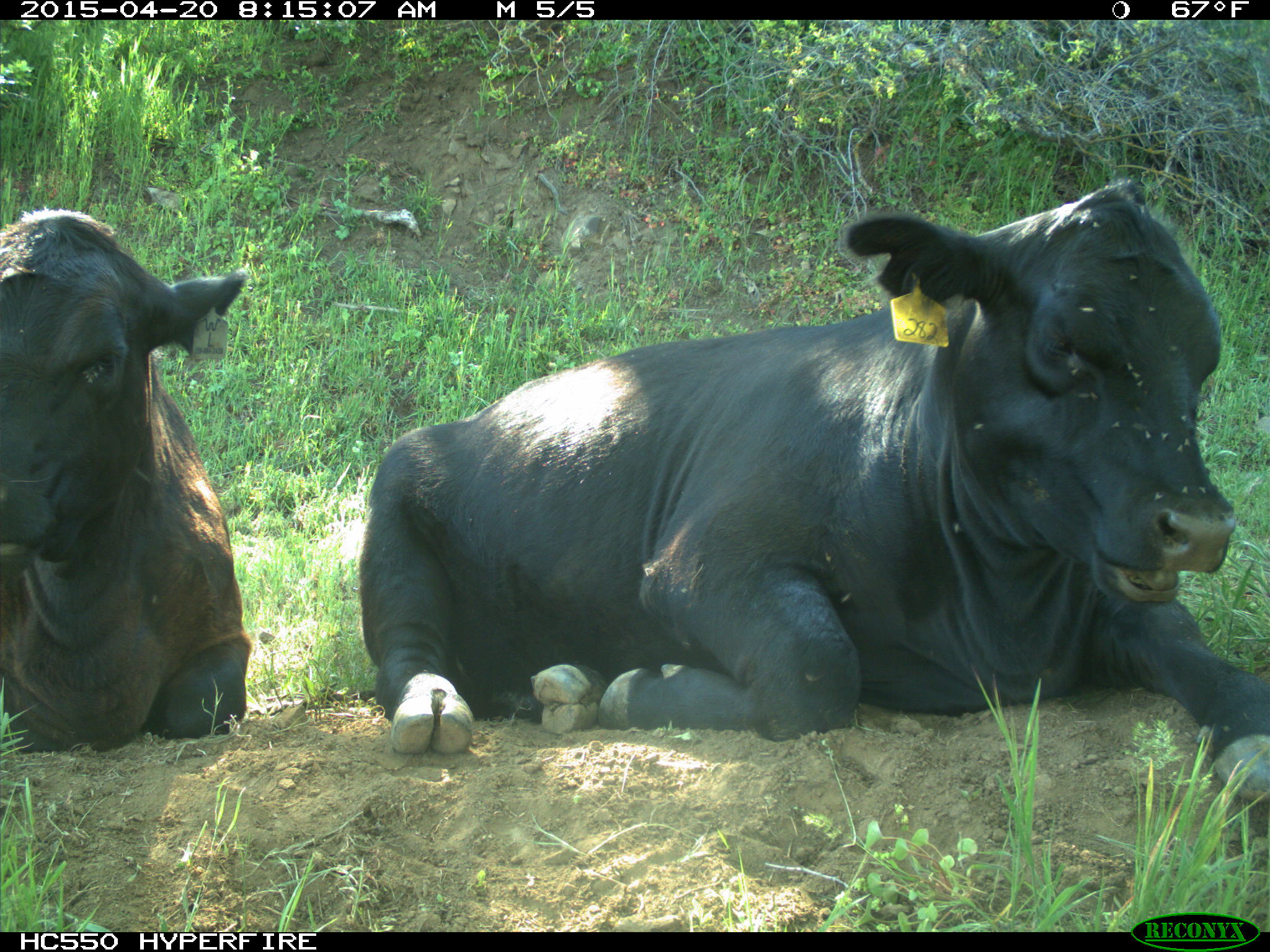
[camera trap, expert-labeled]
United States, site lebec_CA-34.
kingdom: Animalia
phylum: Chordata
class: Mammalia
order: Artiodactyla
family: Bovidae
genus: Bos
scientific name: Bos taurus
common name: domestic cow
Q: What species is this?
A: Bos taurus (domestic cow).